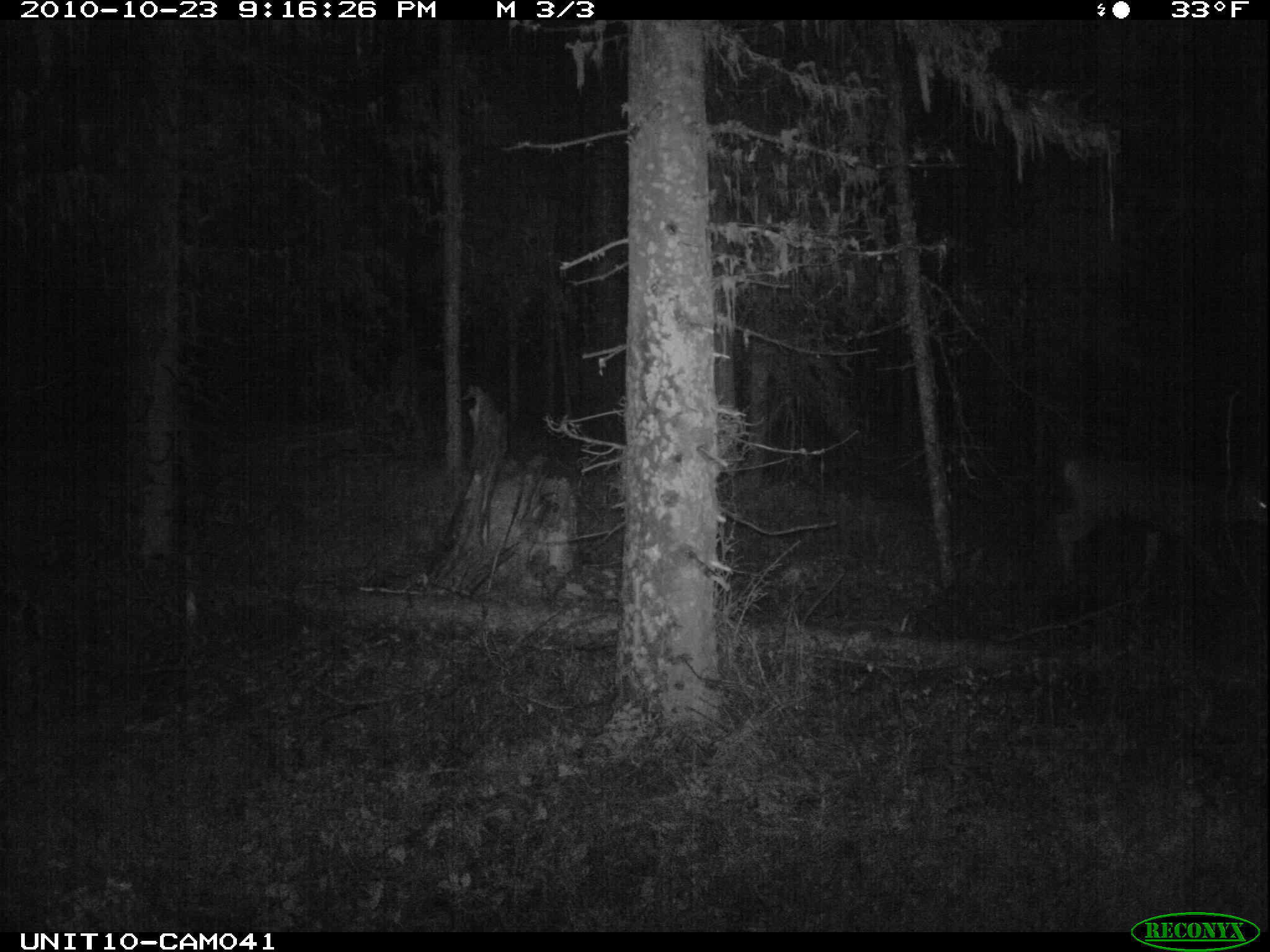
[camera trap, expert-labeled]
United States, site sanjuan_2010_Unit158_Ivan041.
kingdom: Animalia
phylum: Chordata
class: Mammalia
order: Artiodactyla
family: Cervidae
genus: Odocoileus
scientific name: Odocoileus hemionus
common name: mule deer